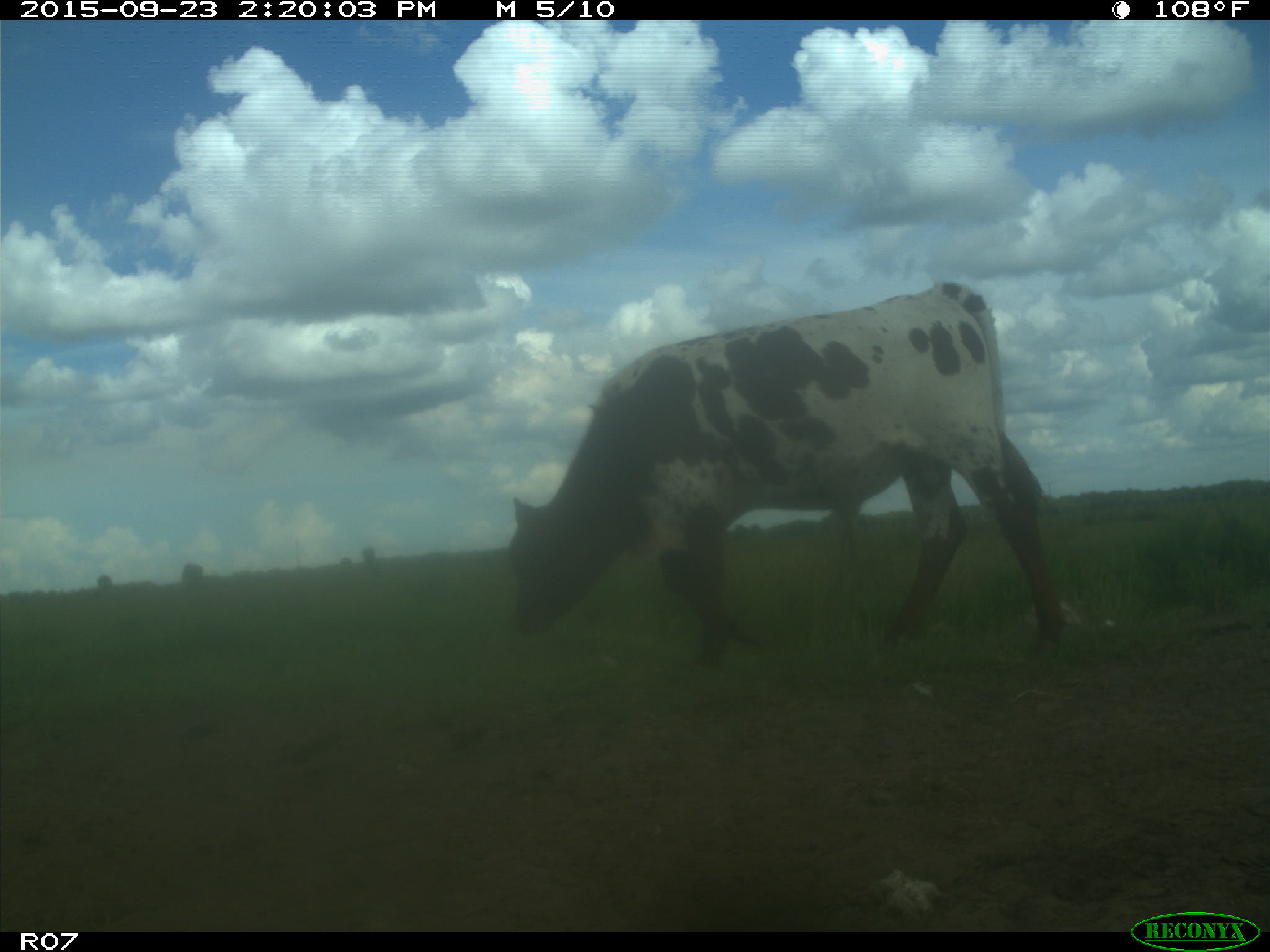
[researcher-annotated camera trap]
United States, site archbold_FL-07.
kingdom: Animalia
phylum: Chordata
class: Mammalia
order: Artiodactyla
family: Bovidae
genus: Bos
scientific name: Bos taurus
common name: domestic cow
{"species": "Bos taurus (domestic cow)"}